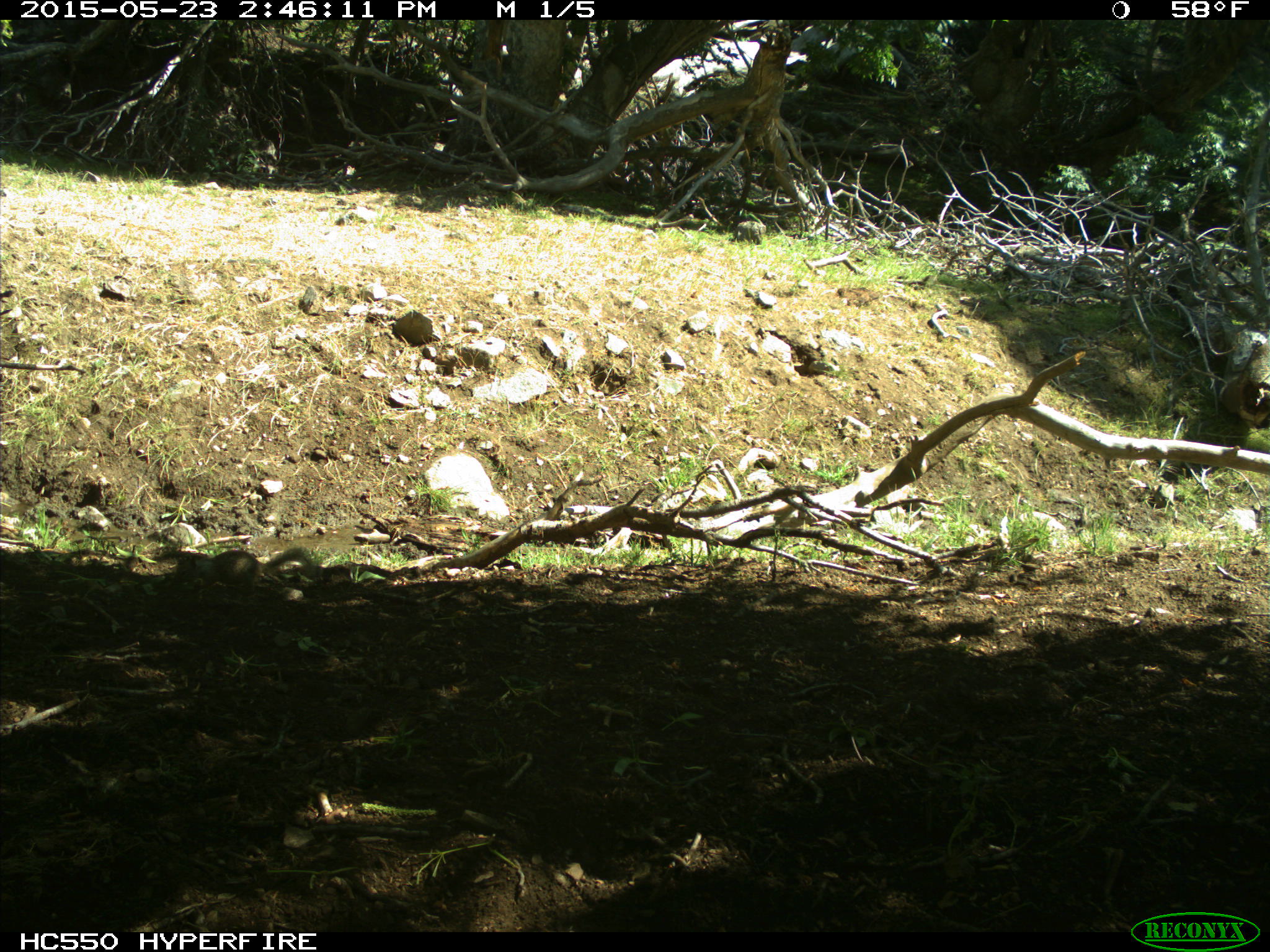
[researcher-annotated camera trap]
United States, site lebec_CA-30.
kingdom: Animalia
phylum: Chordata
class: Mammalia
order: Rodentia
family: Sciuridae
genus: Otospermophilus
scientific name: Otospermophilus beecheyi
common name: california ground squirrel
Otospermophilus beecheyi (california ground squirrel).